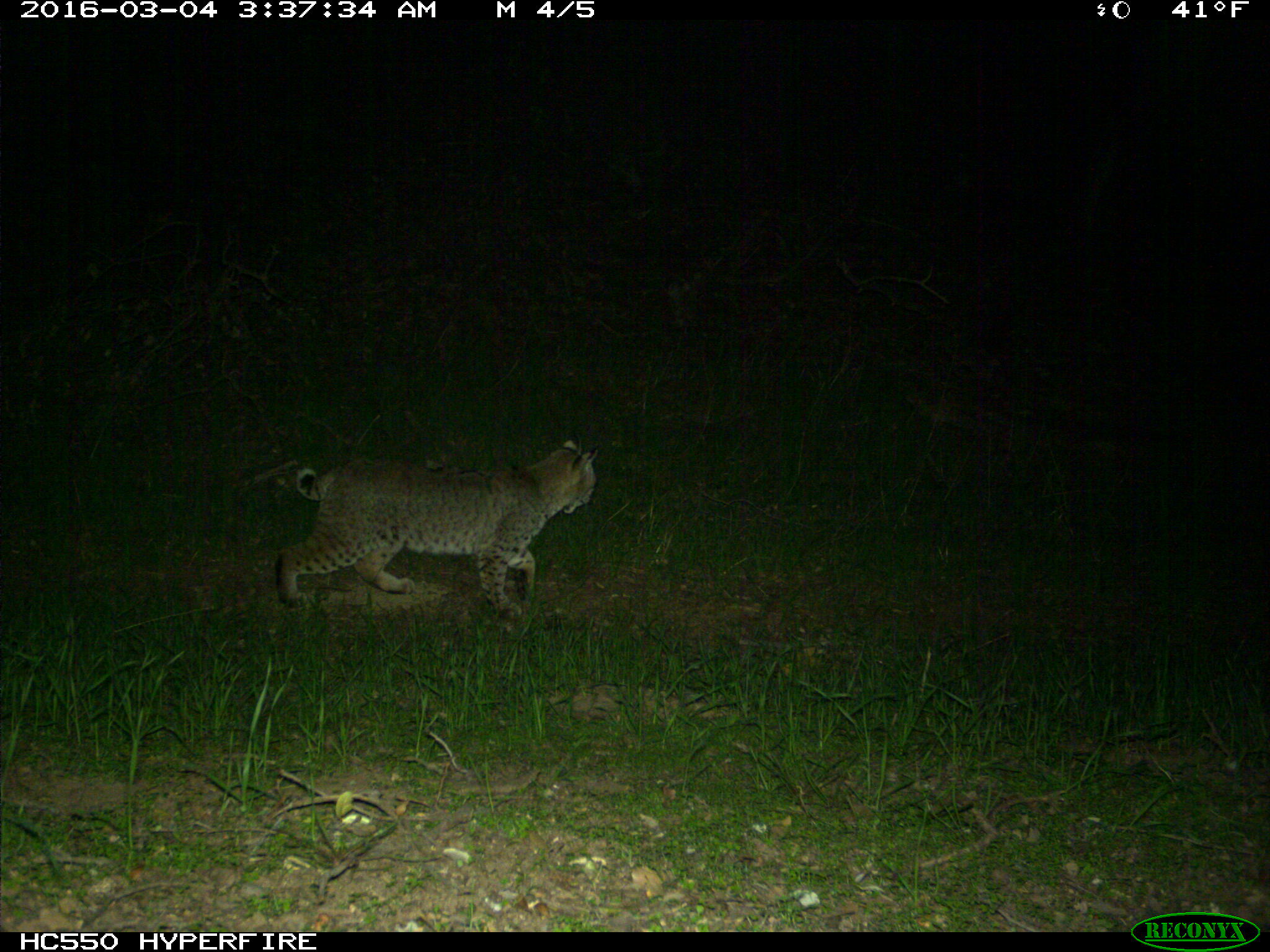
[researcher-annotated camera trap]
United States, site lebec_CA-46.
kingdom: Animalia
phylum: Chordata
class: Mammalia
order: Carnivora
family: Felidae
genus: Lynx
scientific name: Lynx rufus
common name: bobcat